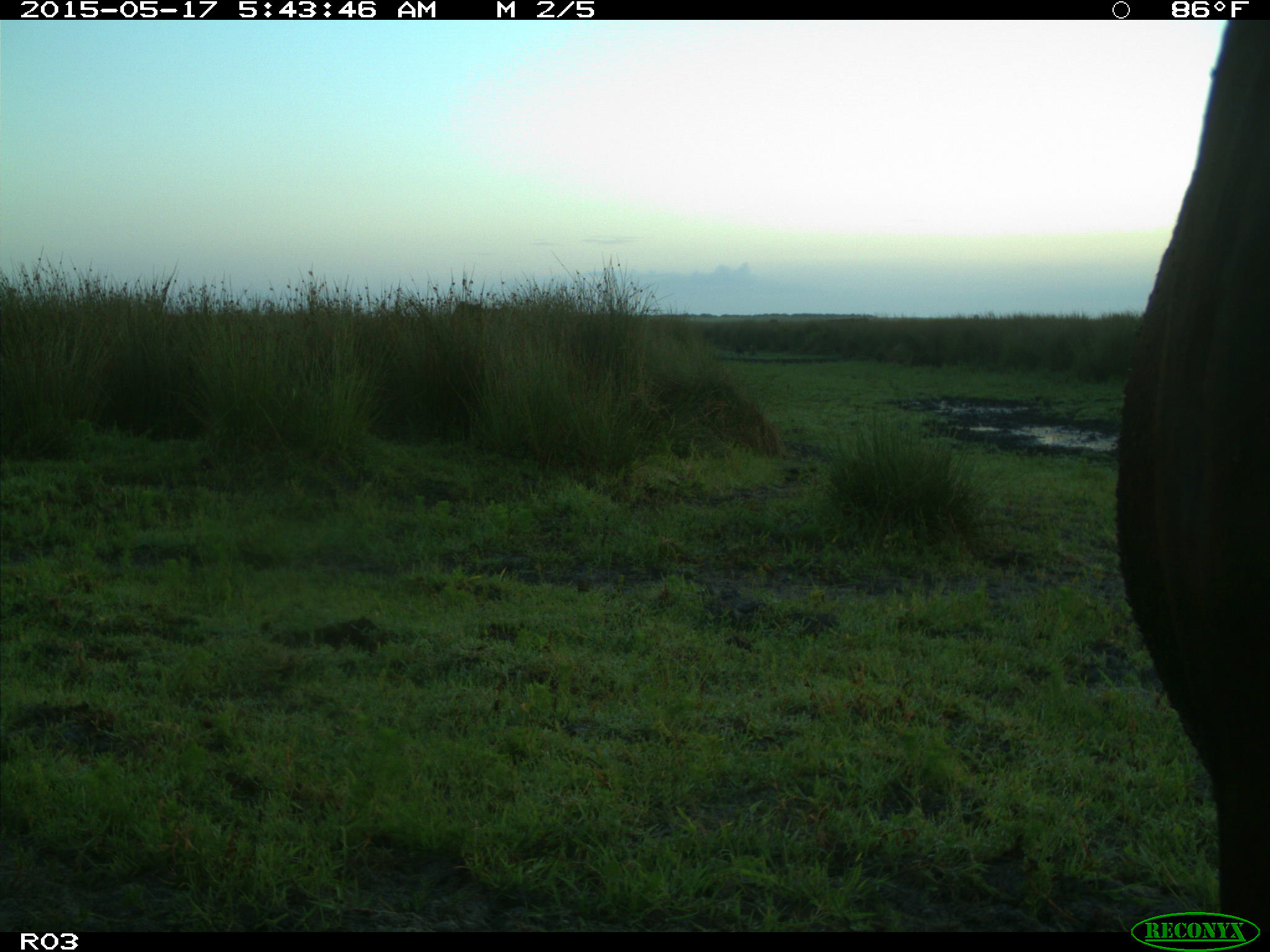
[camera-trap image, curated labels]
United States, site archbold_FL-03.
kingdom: Animalia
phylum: Chordata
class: Mammalia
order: Artiodactyla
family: Bovidae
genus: Bos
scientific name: Bos taurus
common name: domestic cow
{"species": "Bos taurus (domestic cow)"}